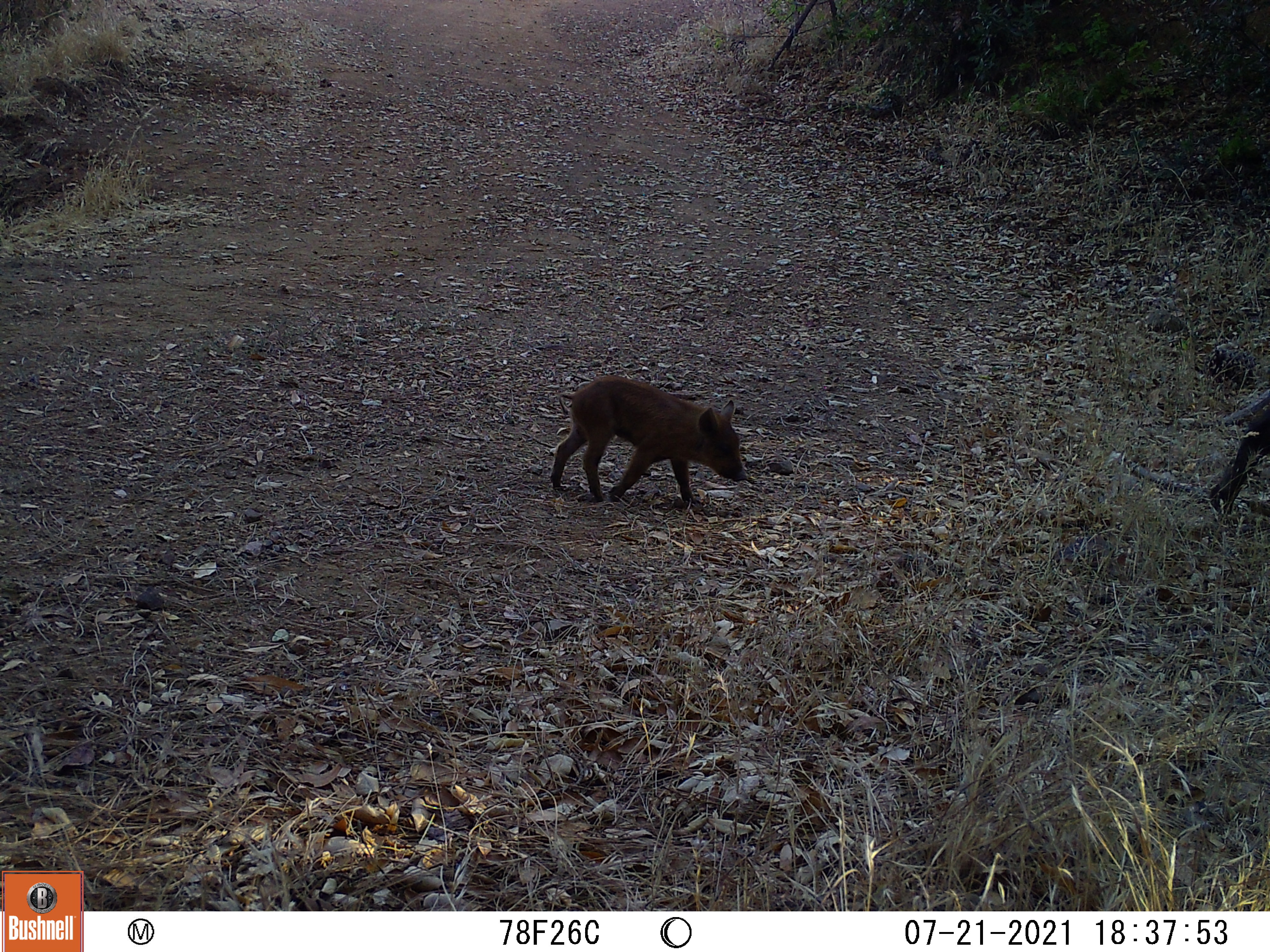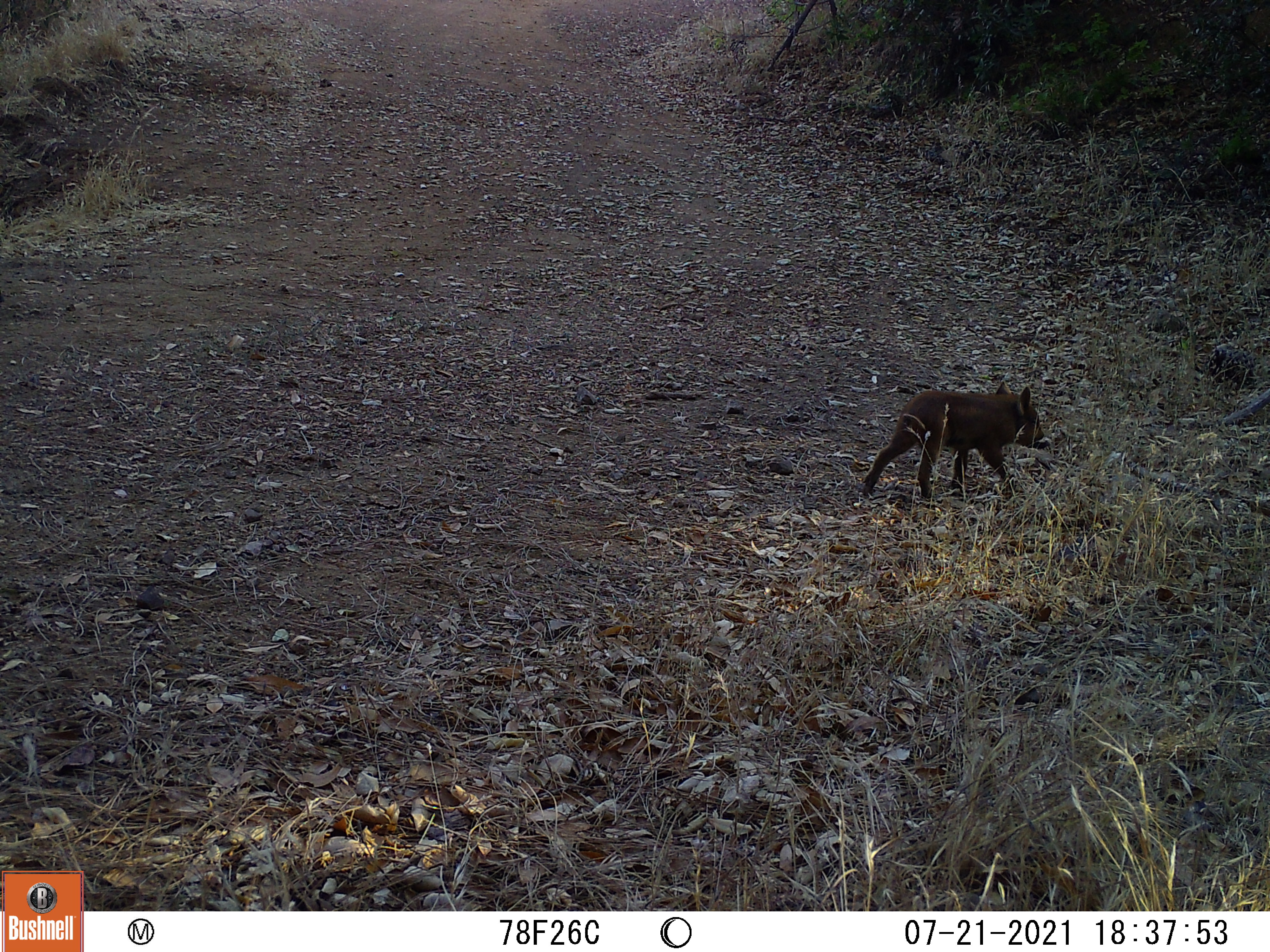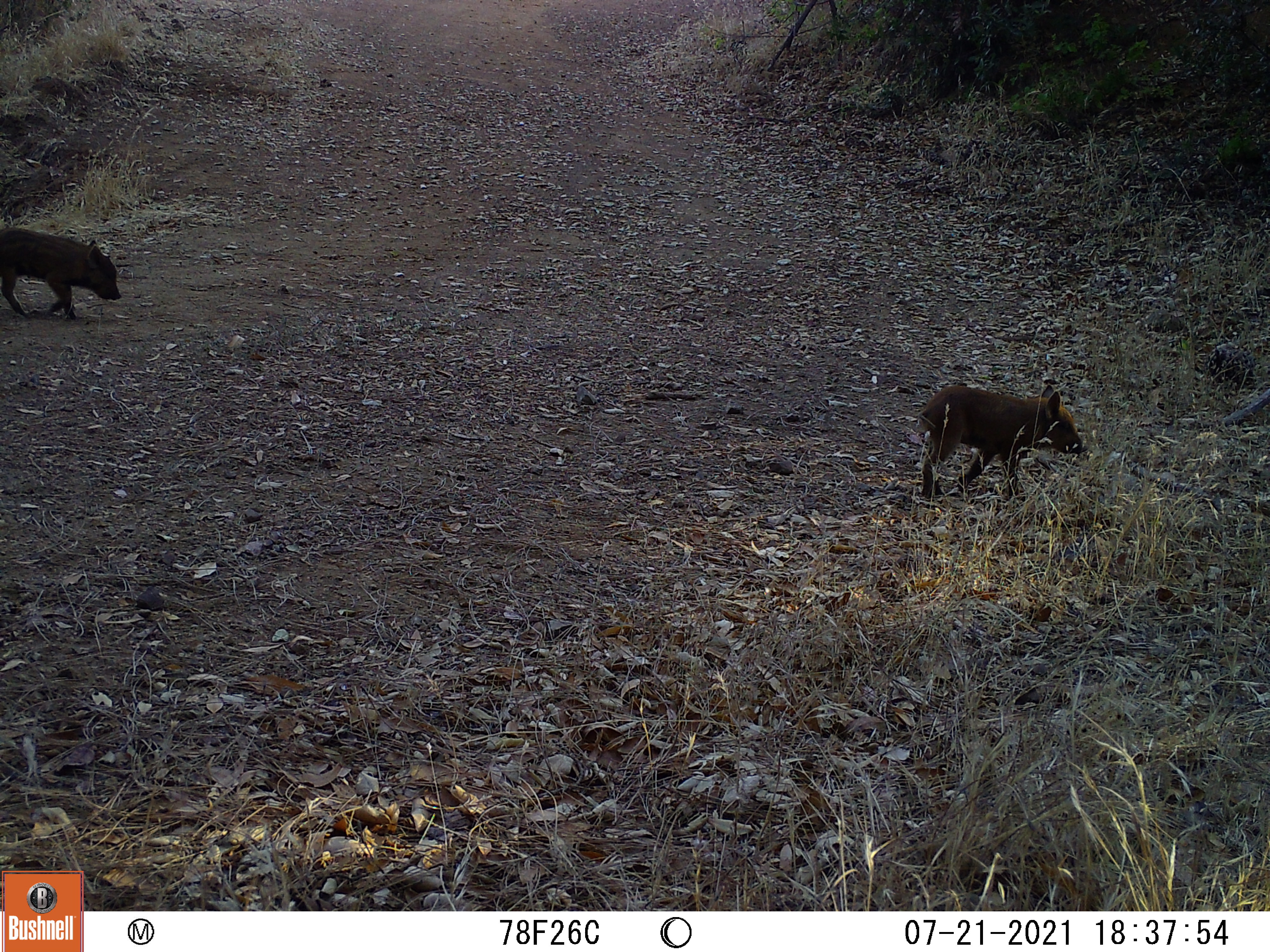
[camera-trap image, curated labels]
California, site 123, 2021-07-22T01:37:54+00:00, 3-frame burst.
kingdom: Animalia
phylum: Chordata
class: Mammalia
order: Artiodactyla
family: Suidae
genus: Sus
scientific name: Sus scrofa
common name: wild boar